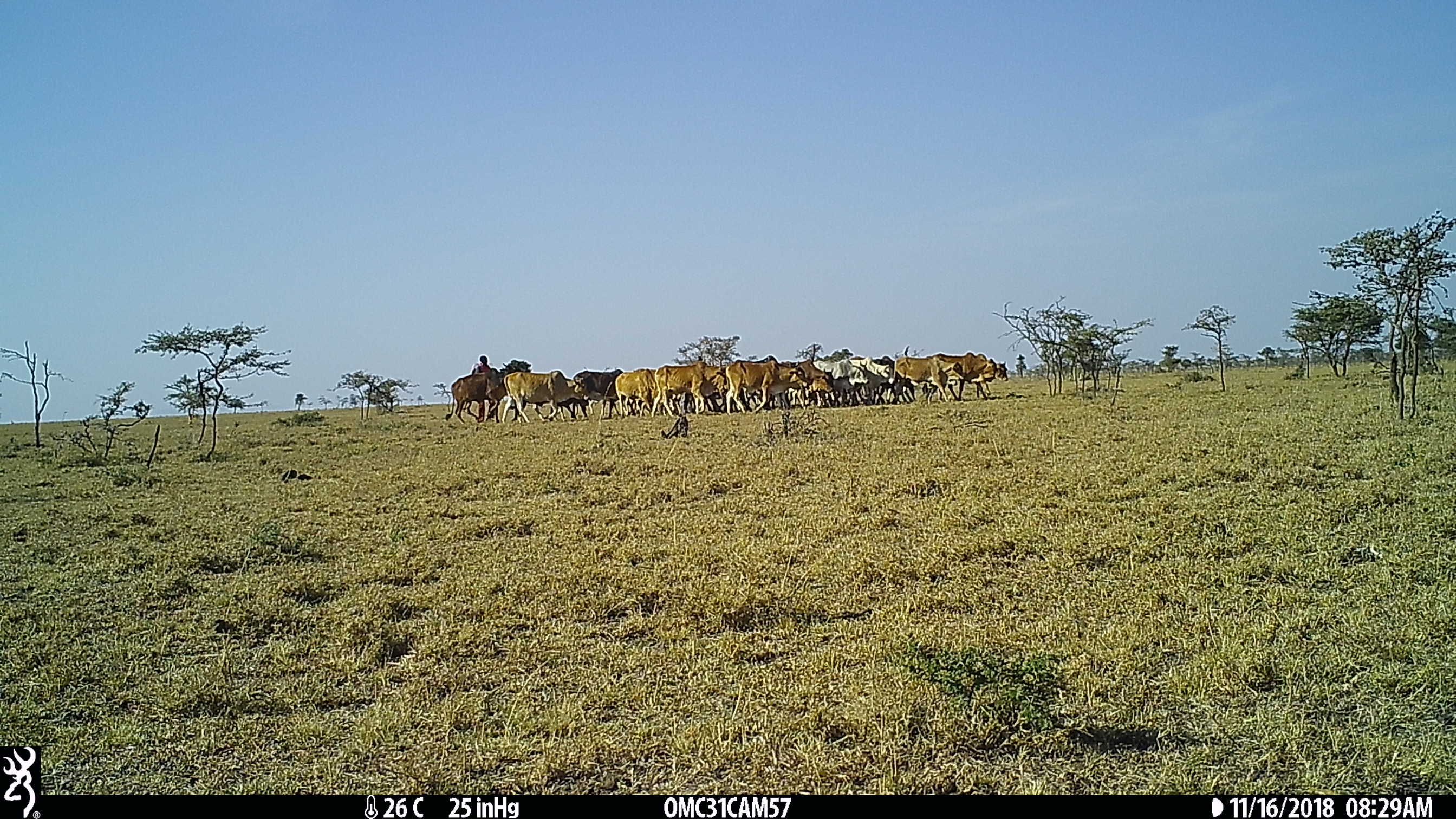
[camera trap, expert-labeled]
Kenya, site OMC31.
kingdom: Animalia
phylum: Chordata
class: Mammalia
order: Artiodactyla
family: Bovidae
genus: Bos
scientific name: Bos taurus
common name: cattle